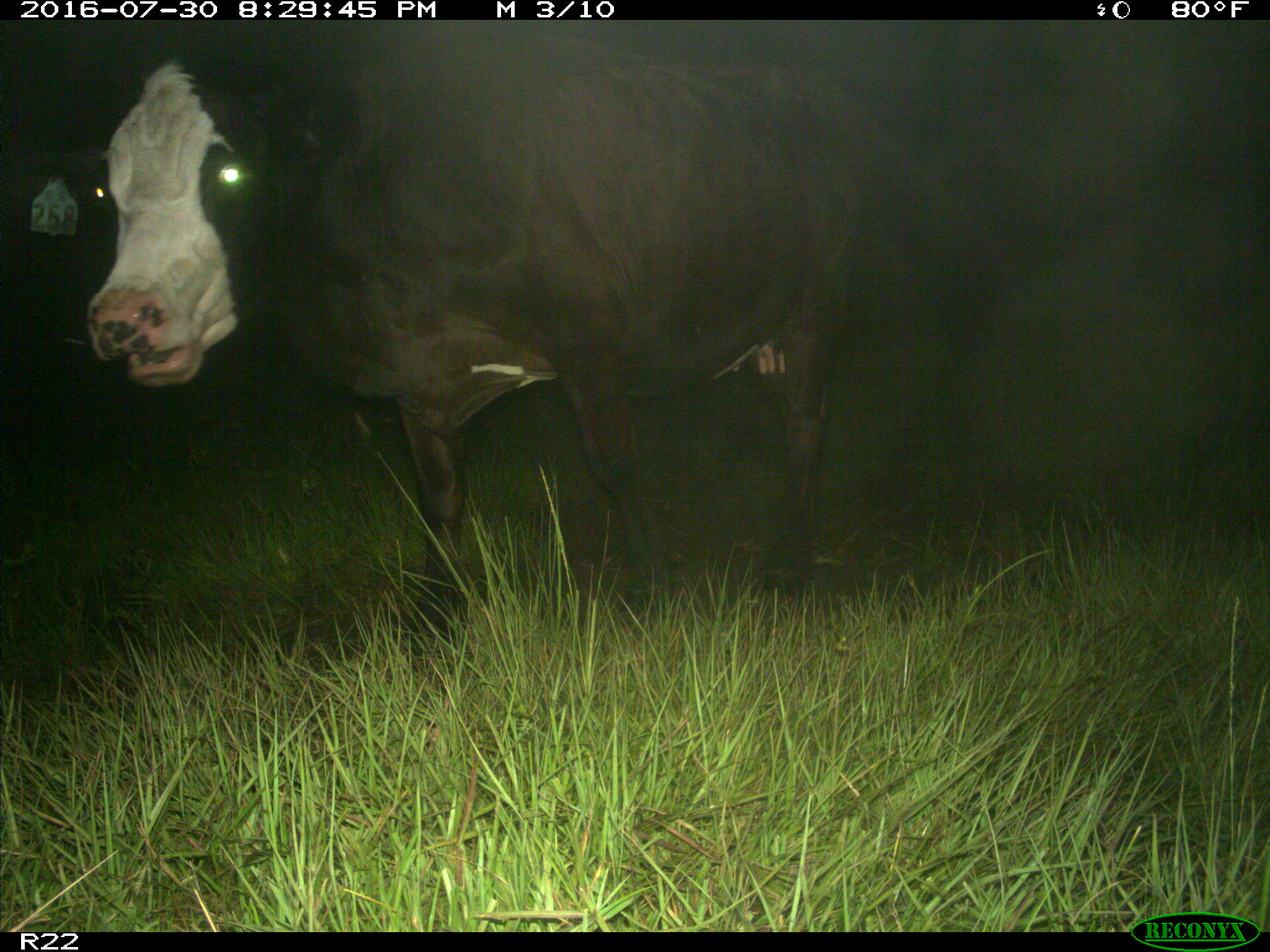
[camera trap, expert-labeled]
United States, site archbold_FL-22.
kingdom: Animalia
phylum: Chordata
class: Mammalia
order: Artiodactyla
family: Bovidae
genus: Bos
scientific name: Bos taurus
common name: domestic cow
Bos taurus (domestic cow).